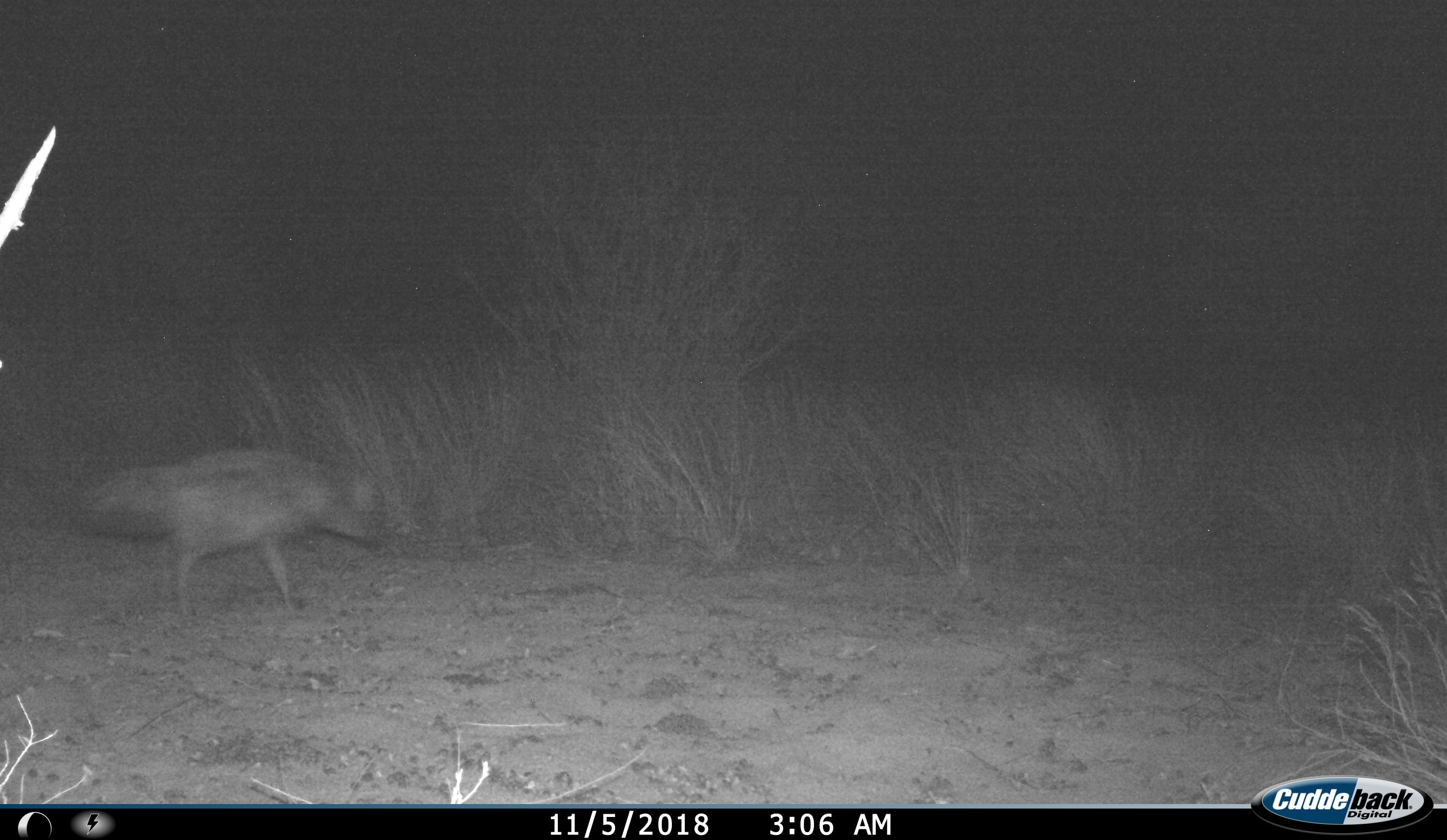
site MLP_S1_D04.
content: unidentified animal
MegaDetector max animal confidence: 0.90